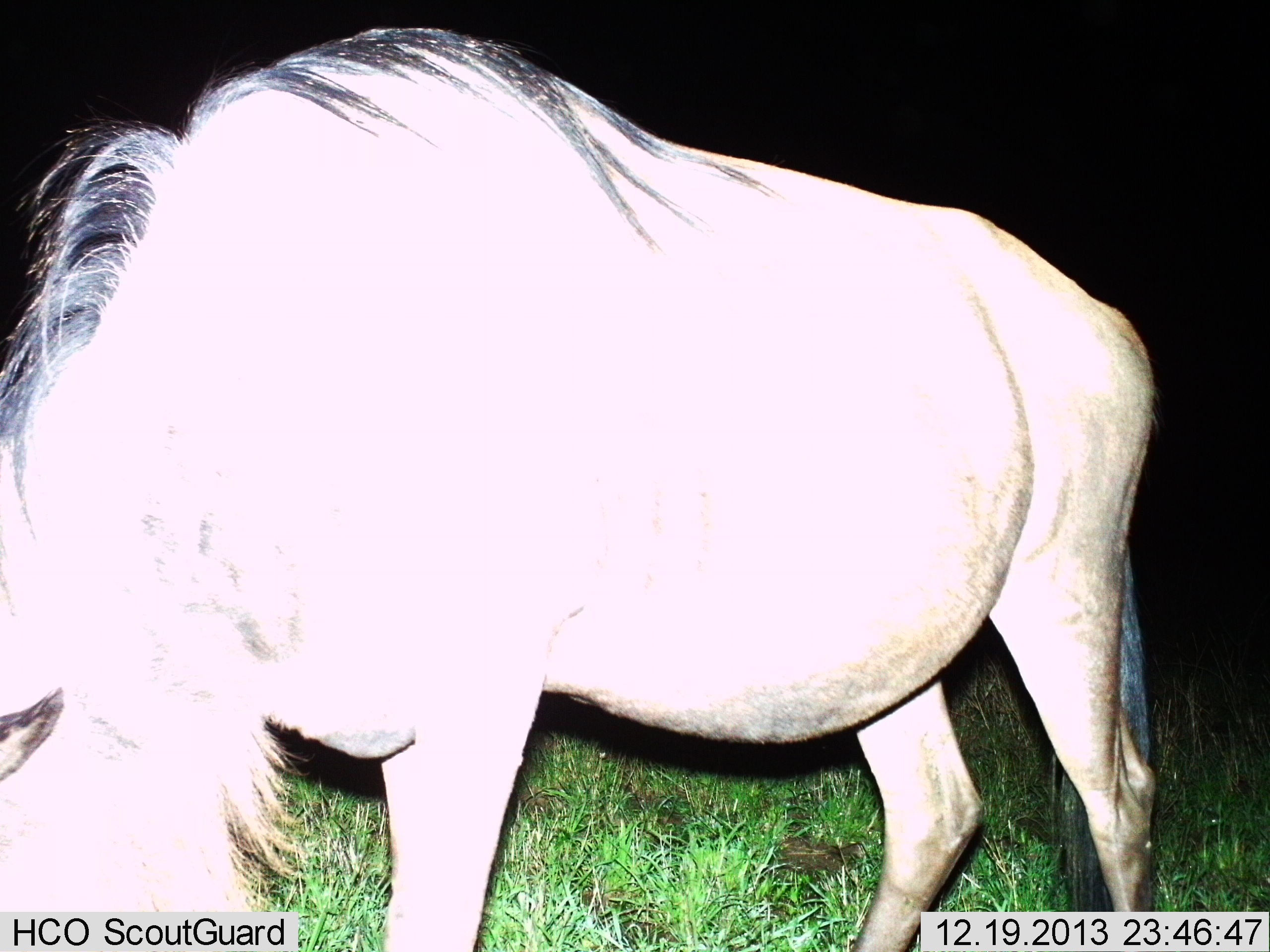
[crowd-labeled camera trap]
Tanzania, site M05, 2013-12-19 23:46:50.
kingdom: Animalia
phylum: Chordata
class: Mammalia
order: Artiodactyla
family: Bovidae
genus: Connochaetes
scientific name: Connochaetes taurinus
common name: blue wildebeest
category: wildebeest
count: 1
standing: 40%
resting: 0%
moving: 0%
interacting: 0%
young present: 0%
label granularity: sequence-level